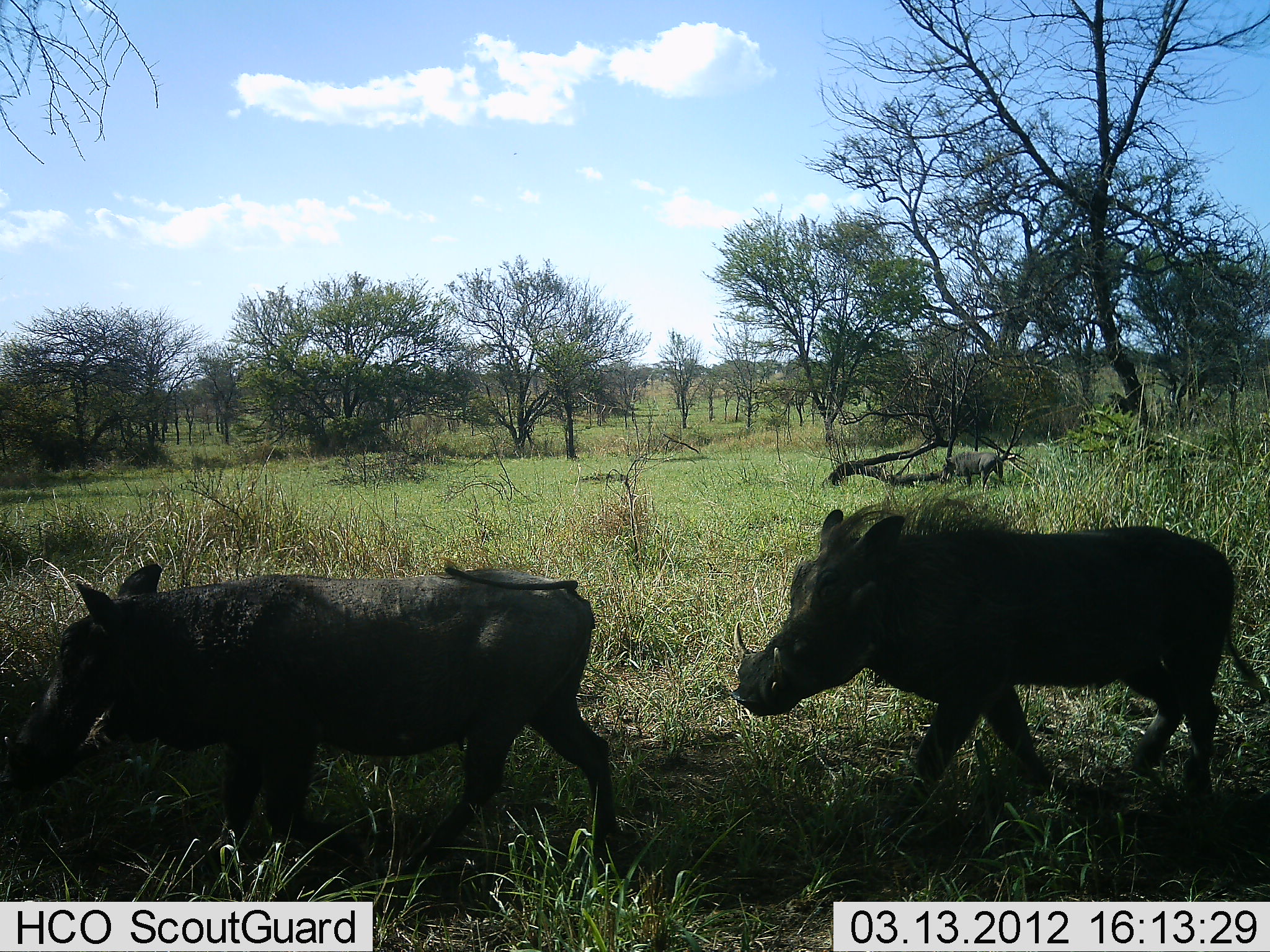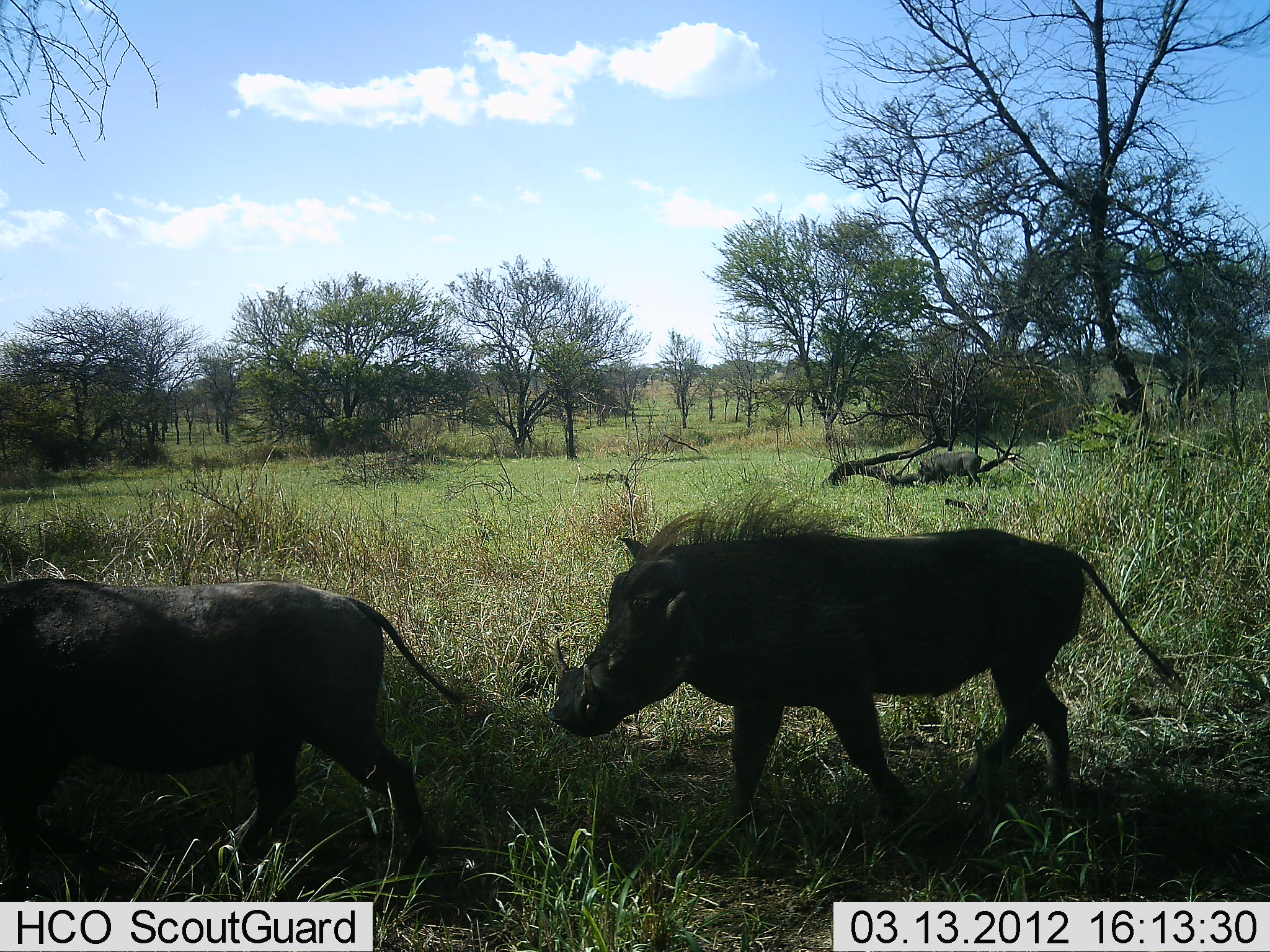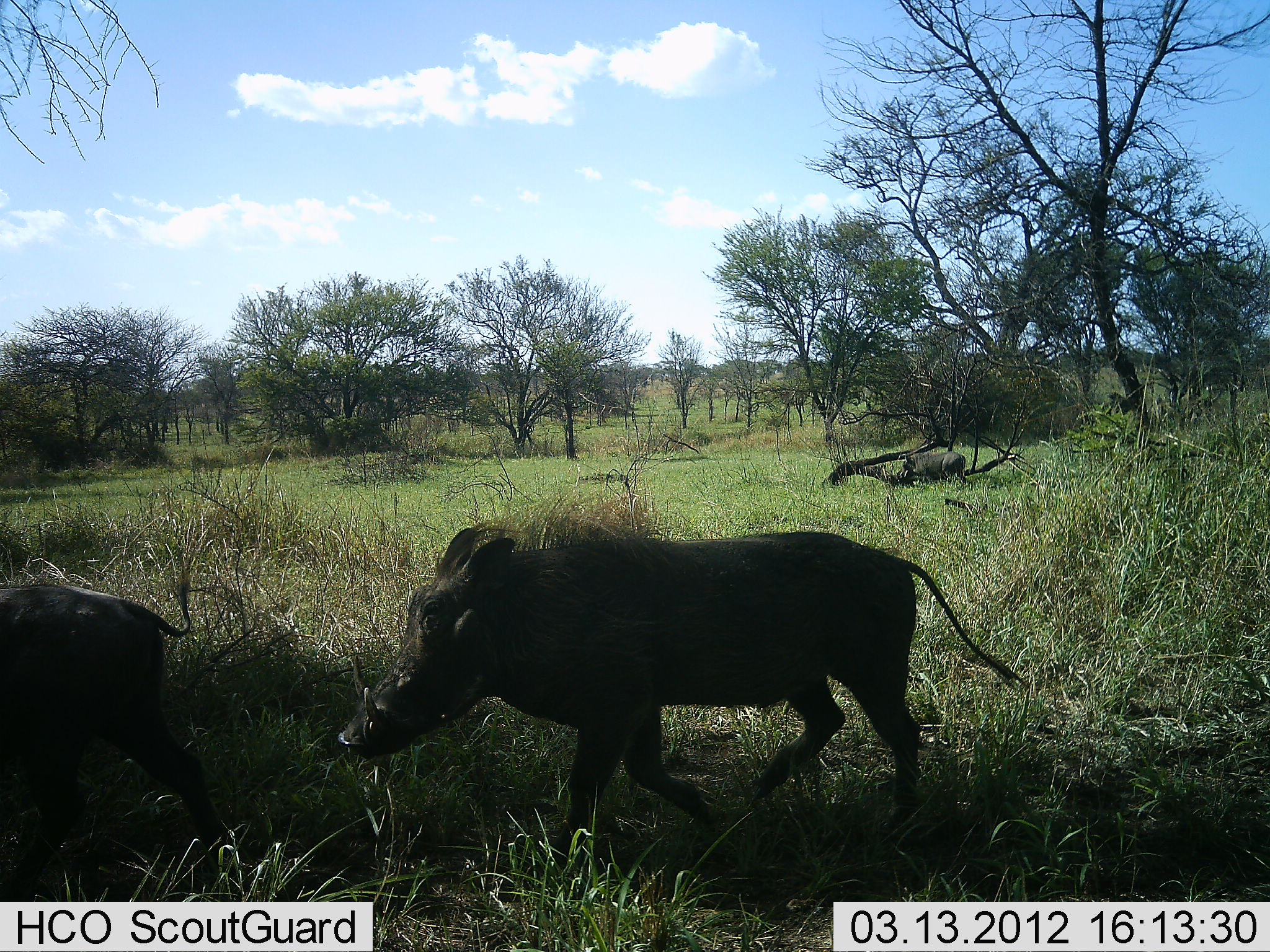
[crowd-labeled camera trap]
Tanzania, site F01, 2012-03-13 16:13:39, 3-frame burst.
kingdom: Animalia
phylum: Chordata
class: Mammalia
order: Artiodactyla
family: Suidae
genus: Phacochoerus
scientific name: Phacochoerus africanus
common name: warthog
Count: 3.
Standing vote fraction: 0%.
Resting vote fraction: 0%.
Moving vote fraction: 100%.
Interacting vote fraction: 0%.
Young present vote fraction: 0%.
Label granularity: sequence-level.